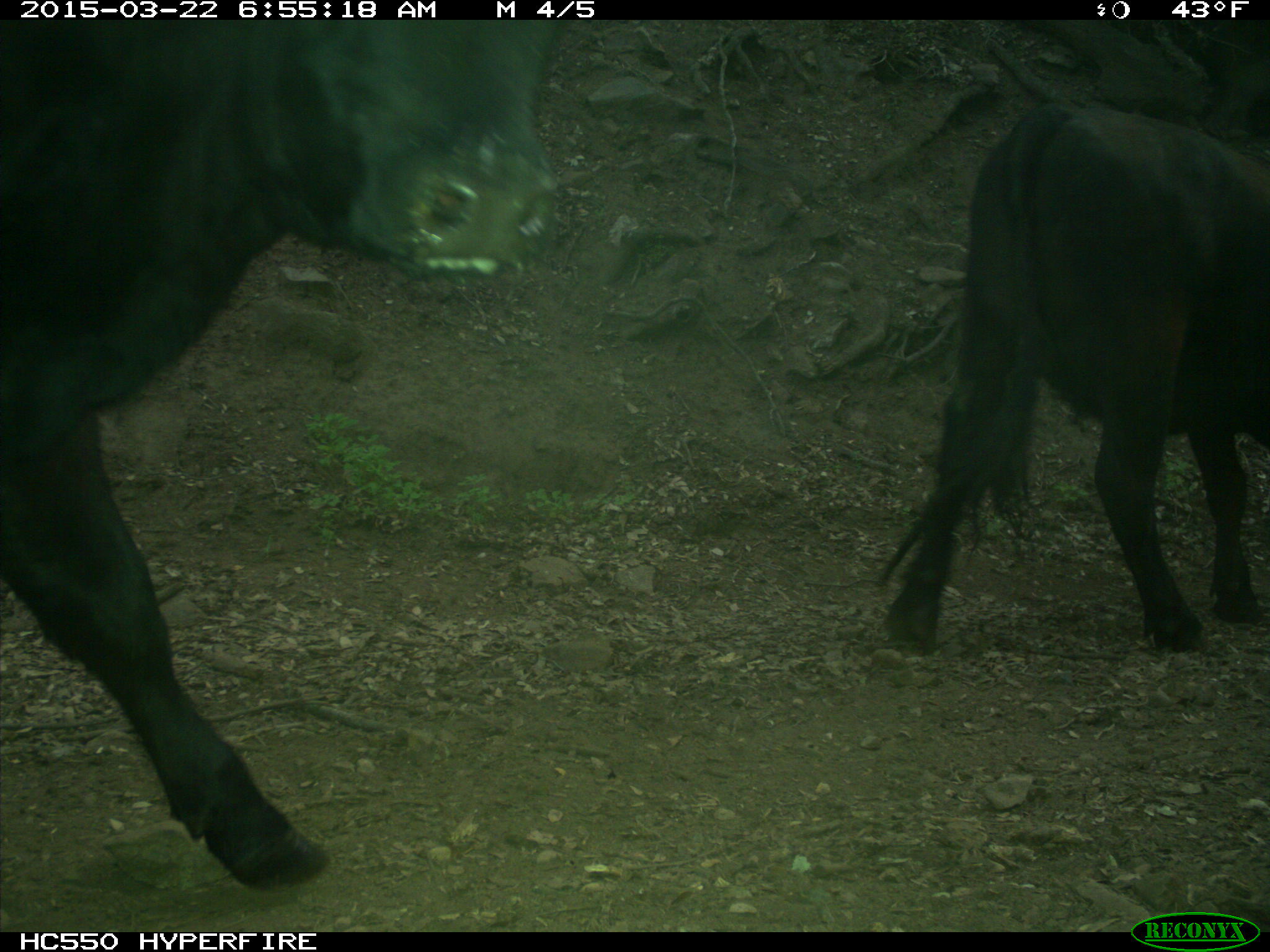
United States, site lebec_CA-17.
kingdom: Animalia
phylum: Chordata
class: Mammalia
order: Artiodactyla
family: Bovidae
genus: Bos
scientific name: Bos taurus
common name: domestic cow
Bos taurus (domestic cow).